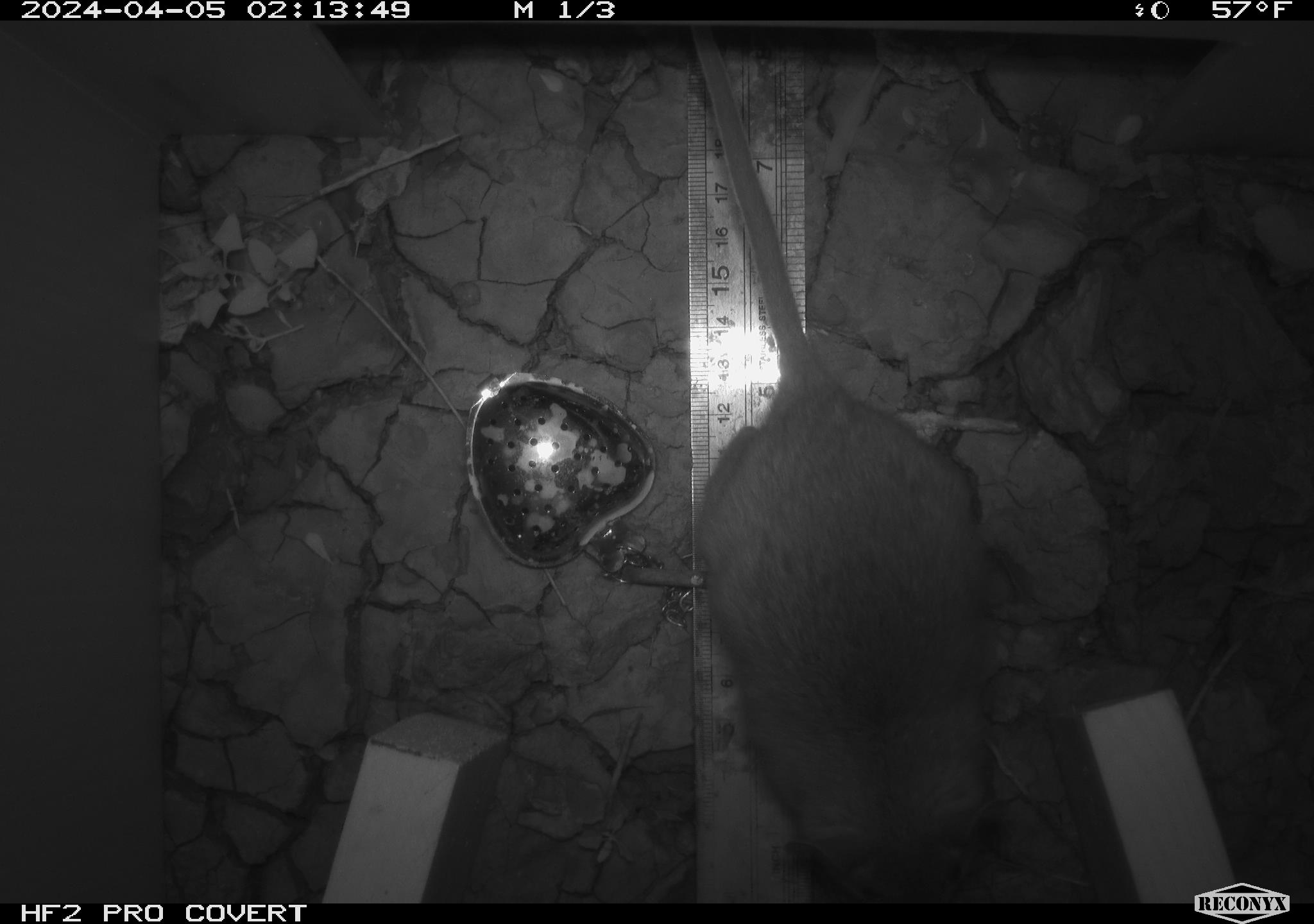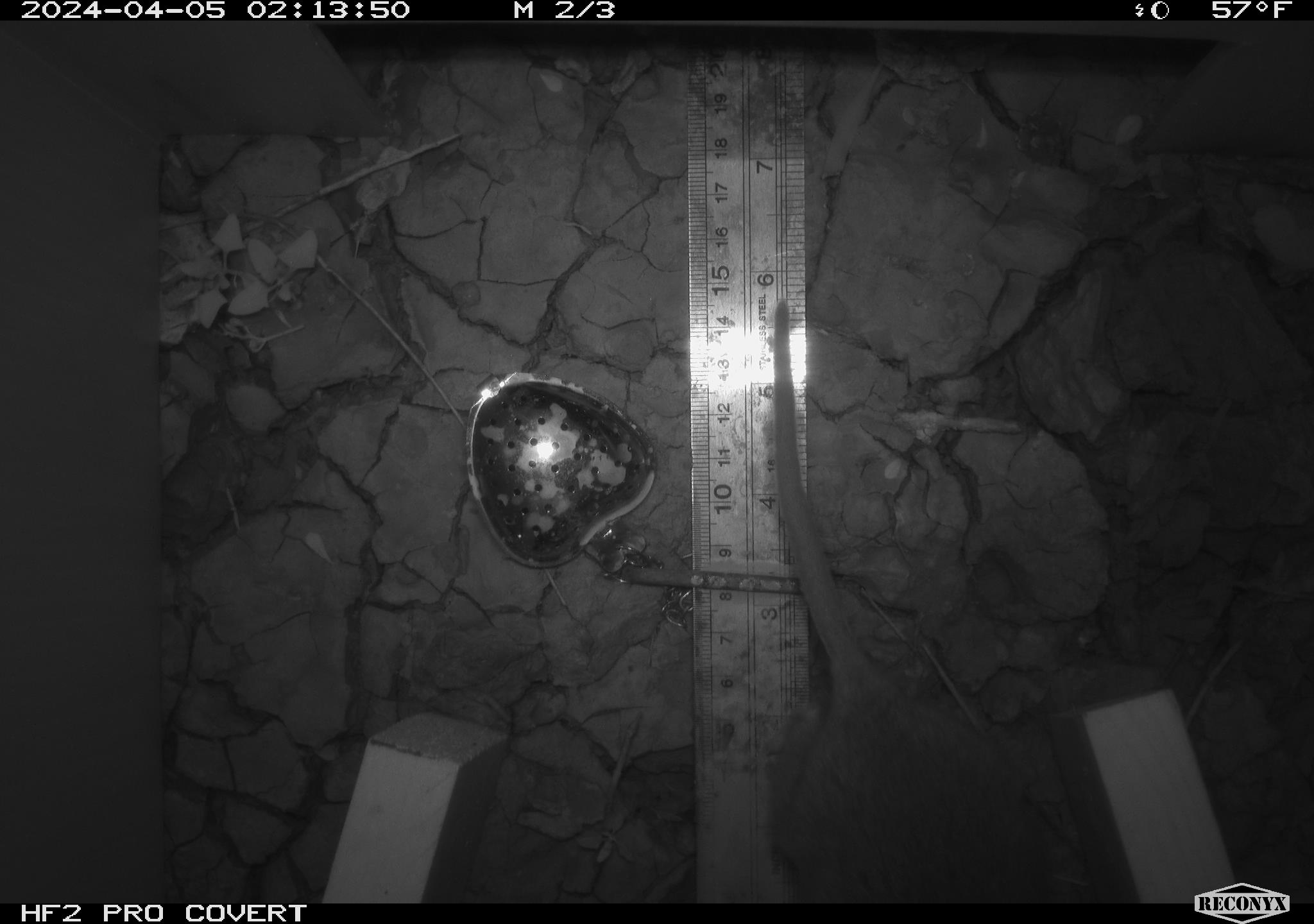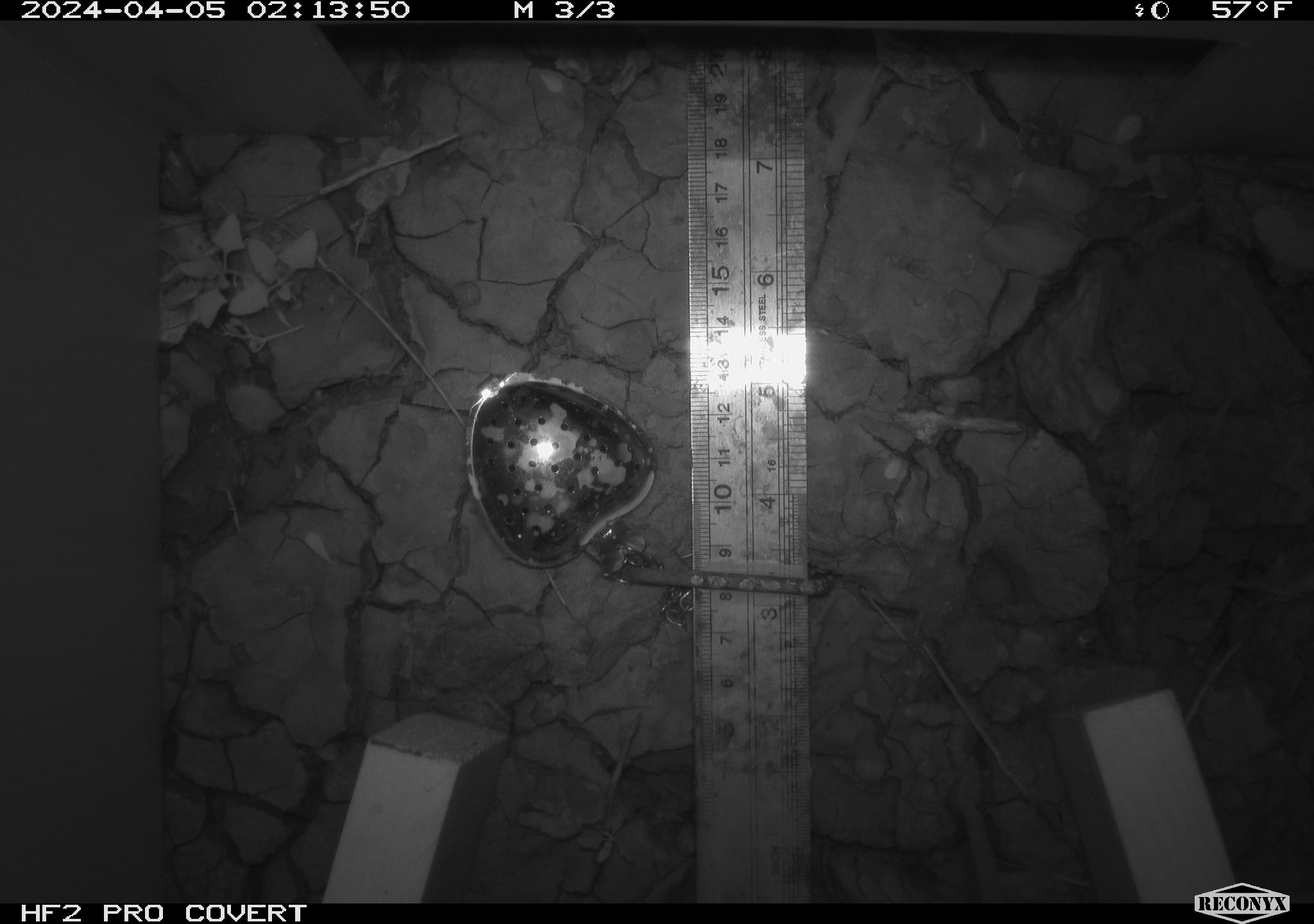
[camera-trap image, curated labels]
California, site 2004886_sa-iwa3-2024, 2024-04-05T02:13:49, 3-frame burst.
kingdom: Animalia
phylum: Chordata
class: Mammalia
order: Rodentia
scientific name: Rodentia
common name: woodrat or rat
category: woodrat or rat species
Woodrat or rat species (woodrat or rat) (Rodentia).